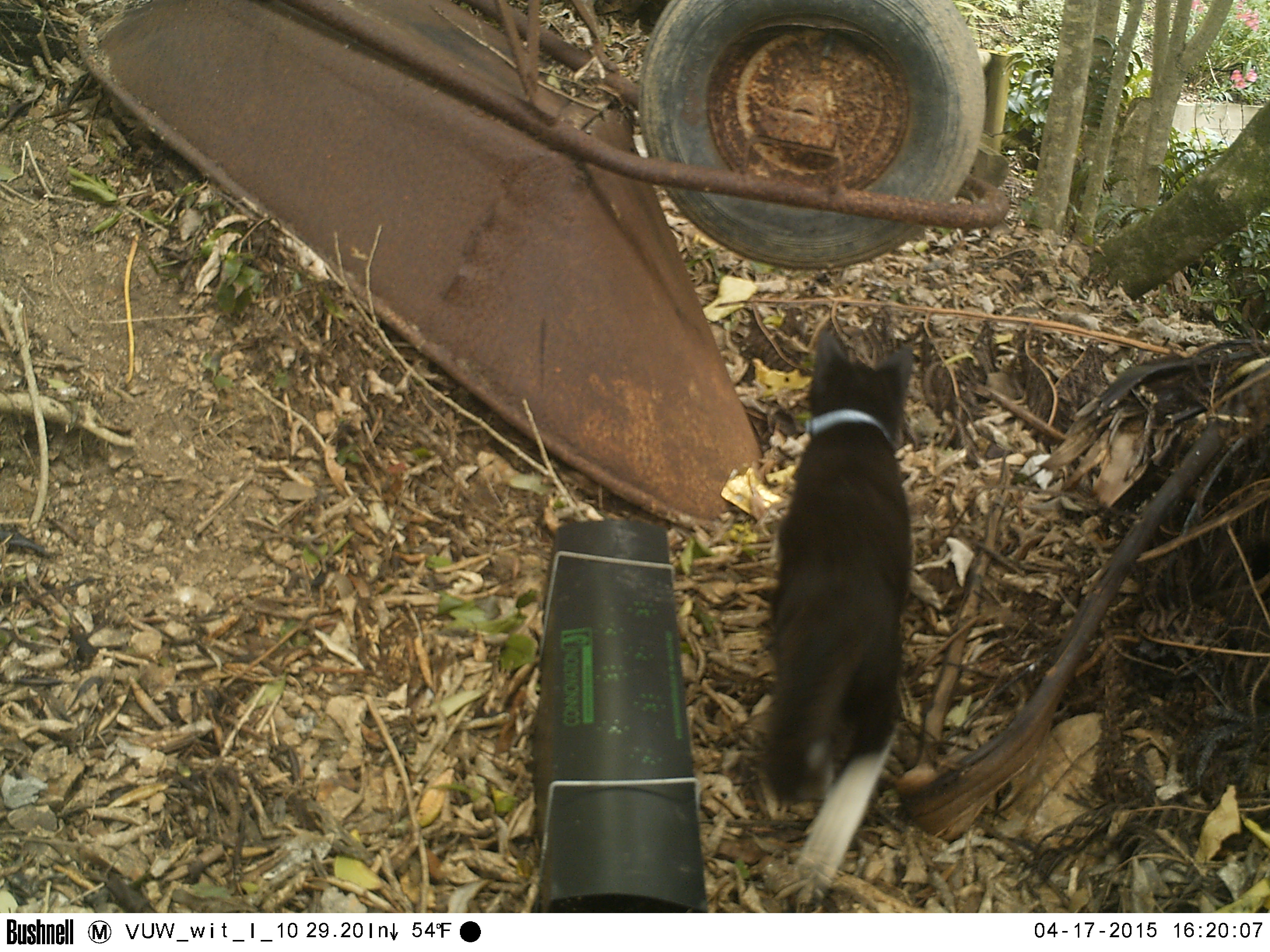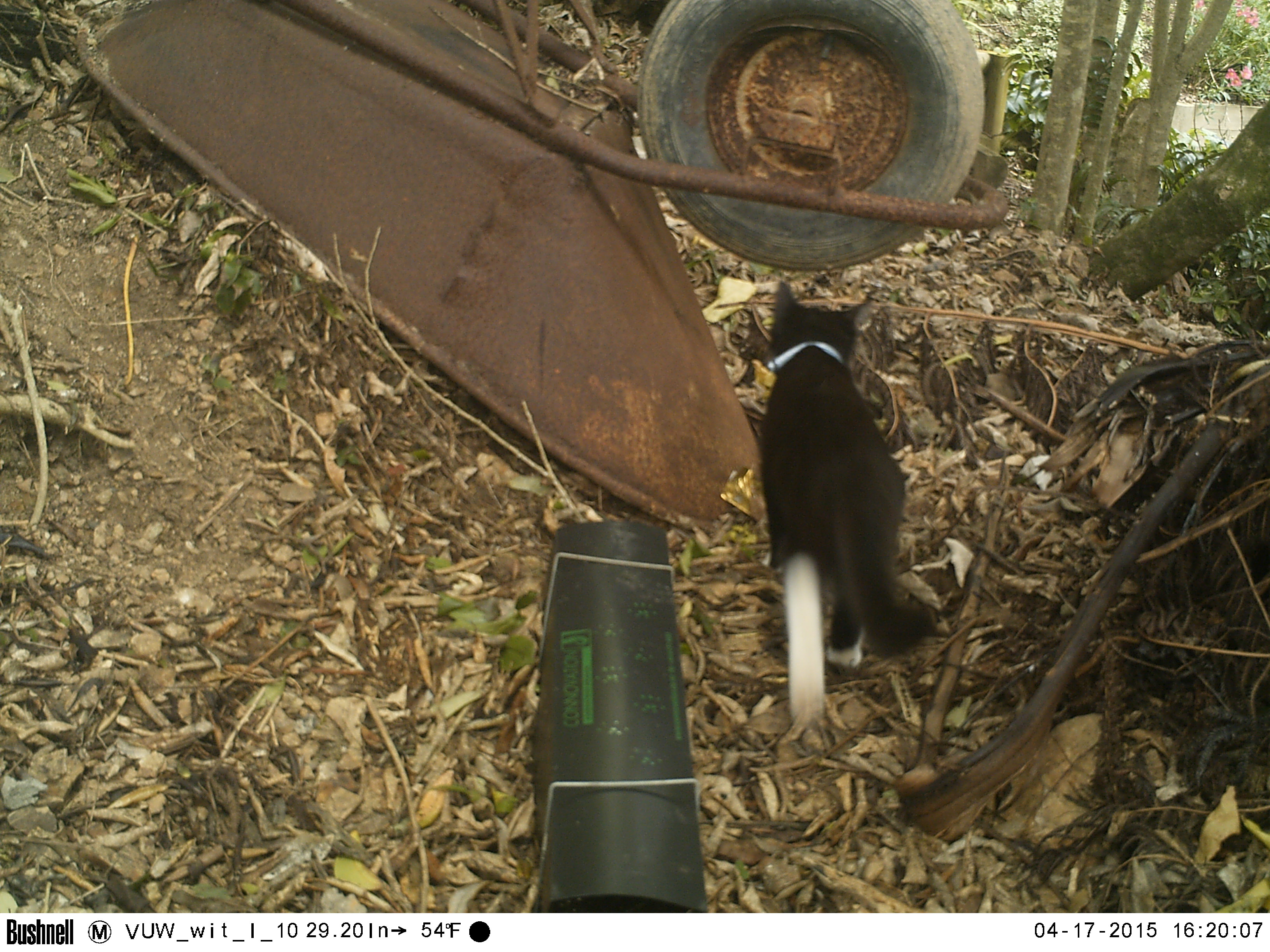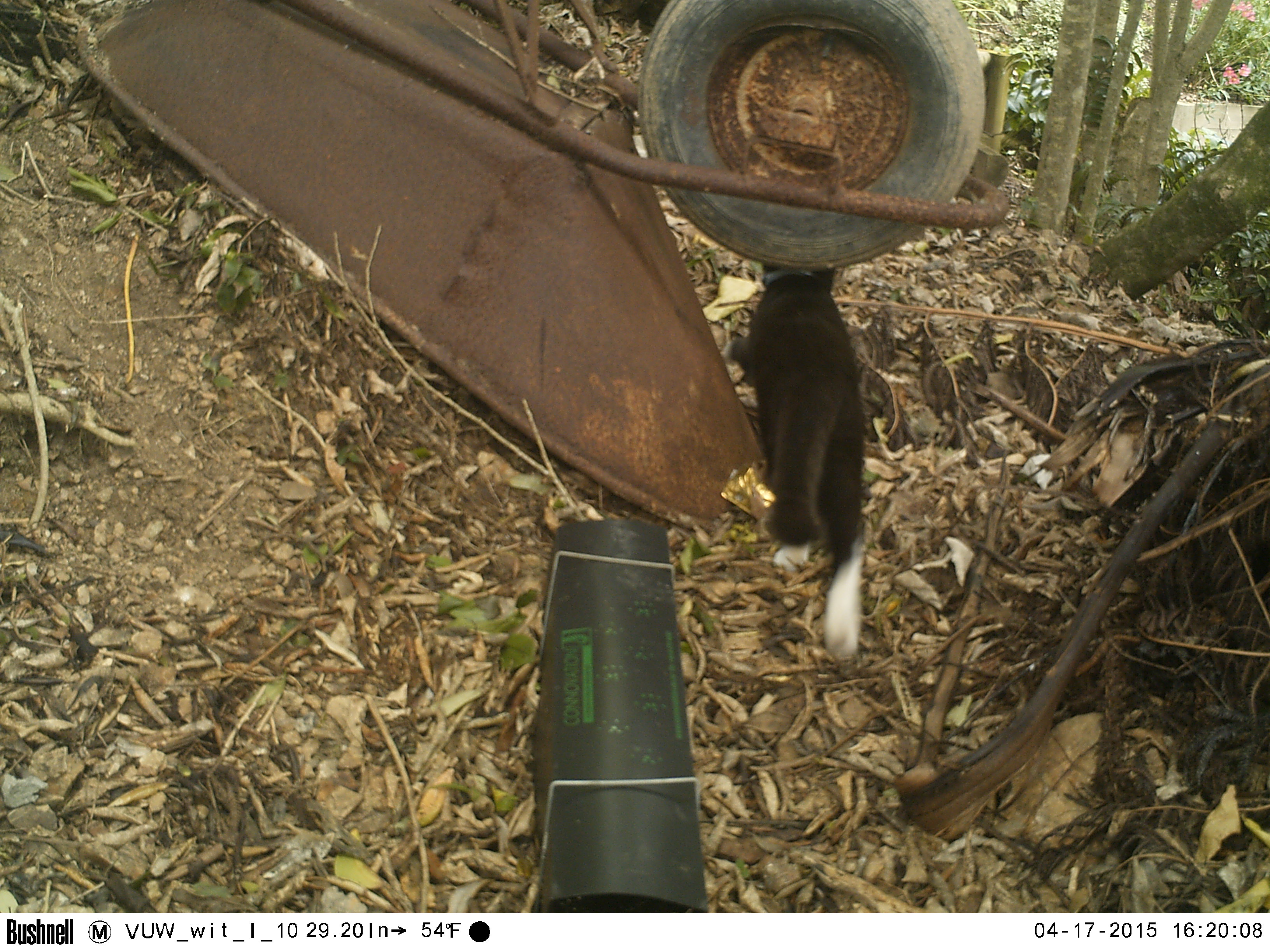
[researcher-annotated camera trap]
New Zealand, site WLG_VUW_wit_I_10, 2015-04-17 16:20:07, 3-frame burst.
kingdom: Animalia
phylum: Chordata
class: Mammalia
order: Carnivora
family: Felidae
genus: Felis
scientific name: Felis catus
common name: domestic cat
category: cat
Cat (domestic cat) (Felis catus).